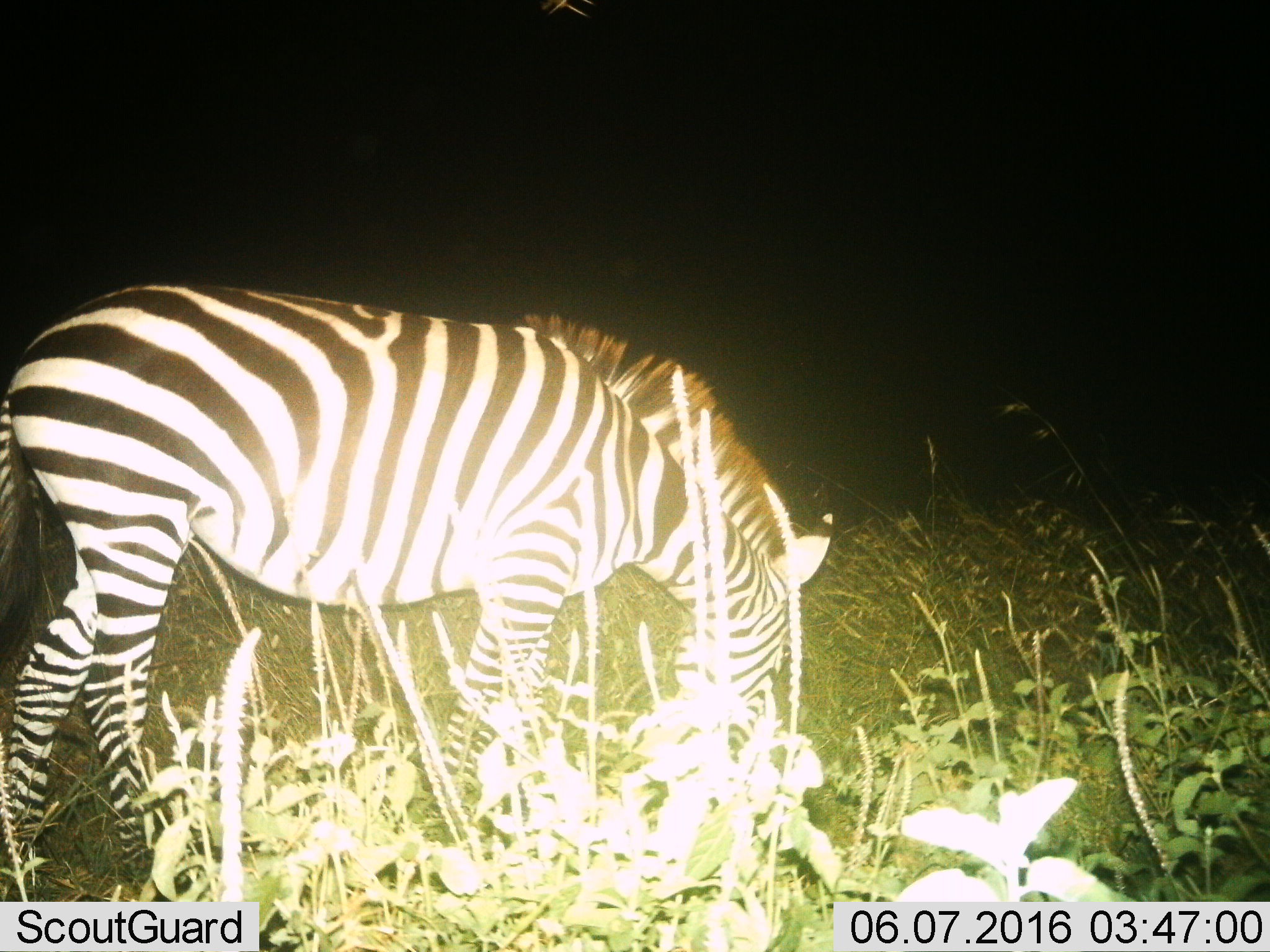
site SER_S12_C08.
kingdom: Animalia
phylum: Chordata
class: Mammalia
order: Perissodactyla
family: Equidae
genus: Equus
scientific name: Equus quagga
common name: plains zebra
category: zebraplains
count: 1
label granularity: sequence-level